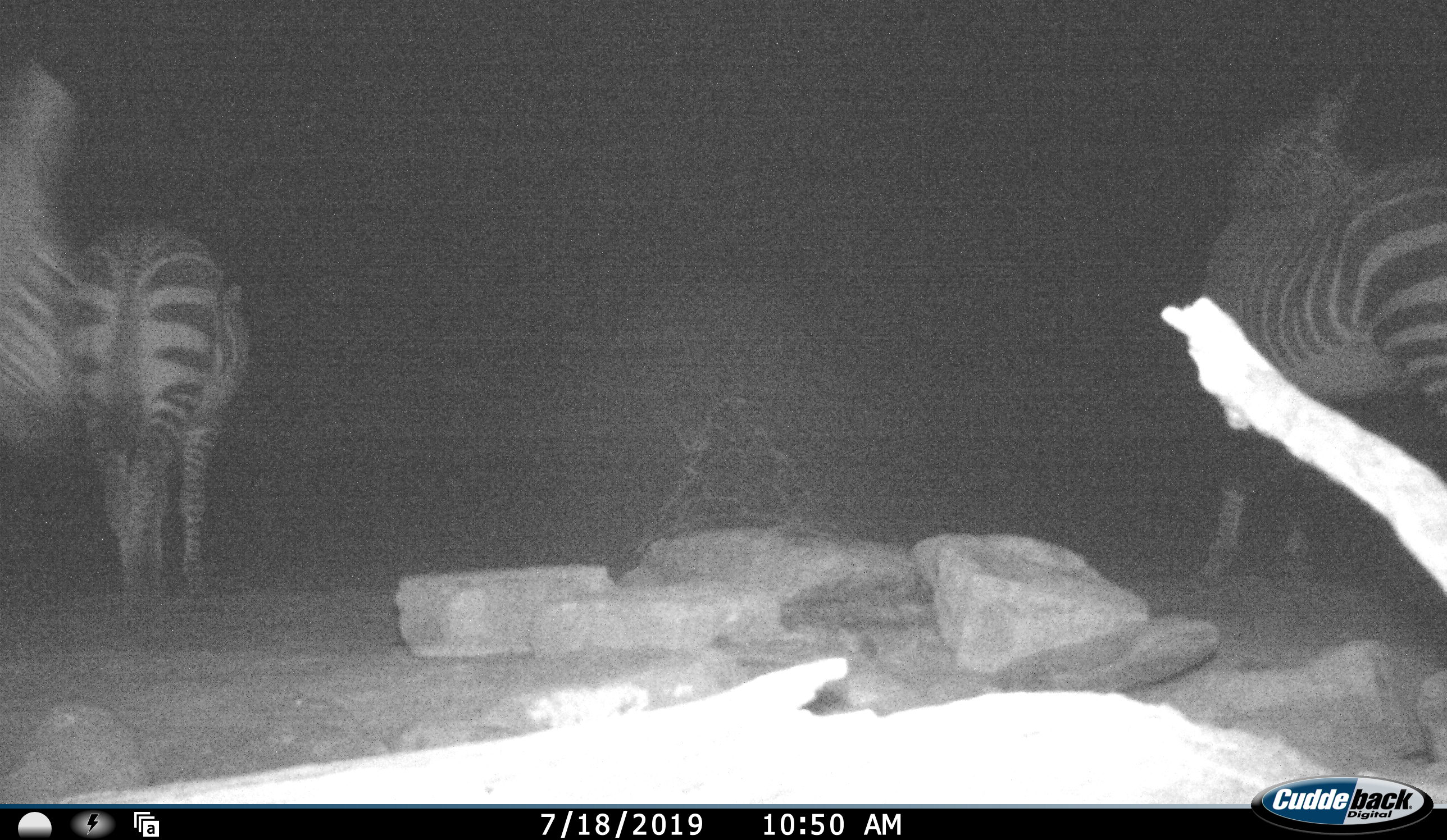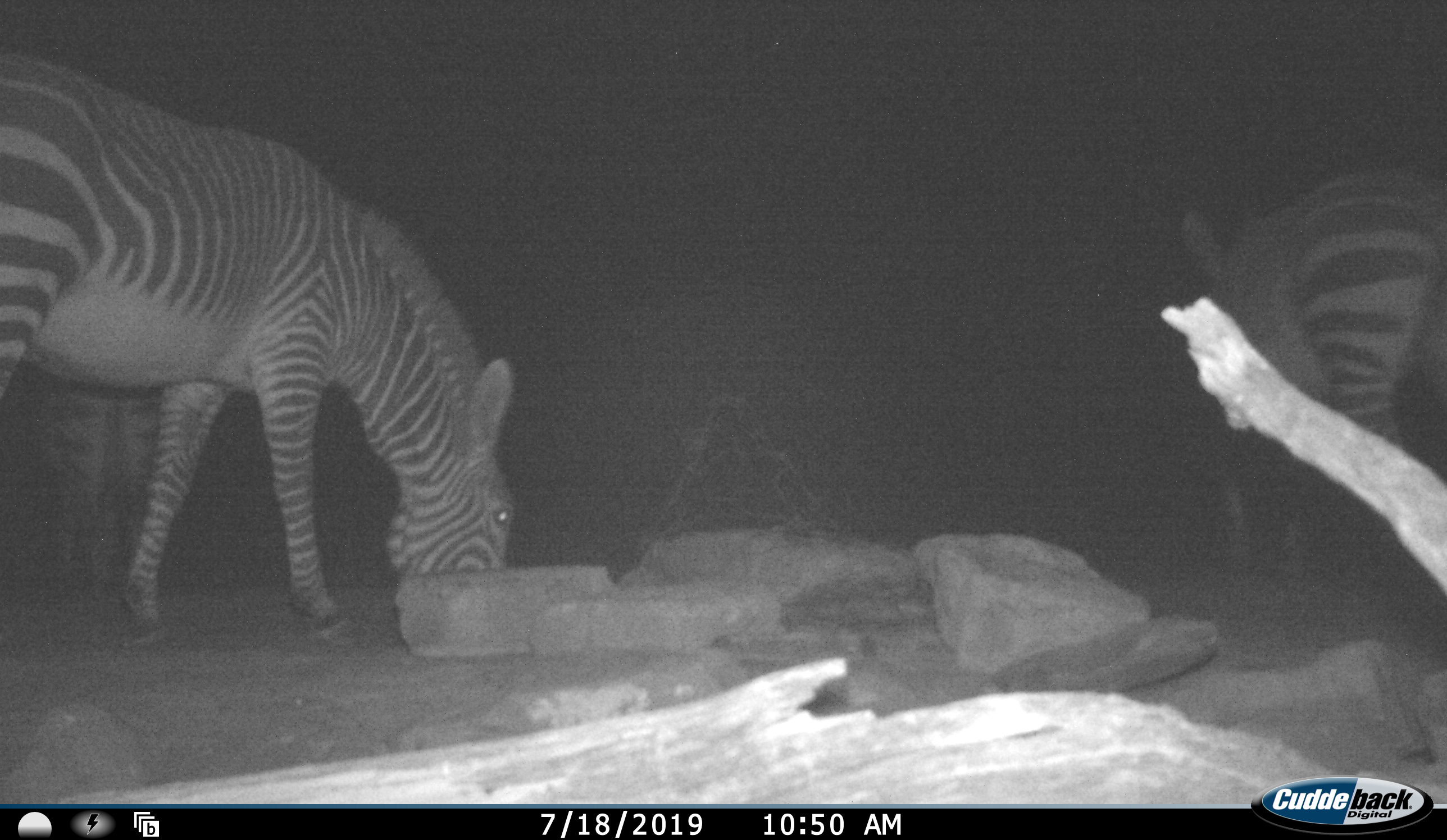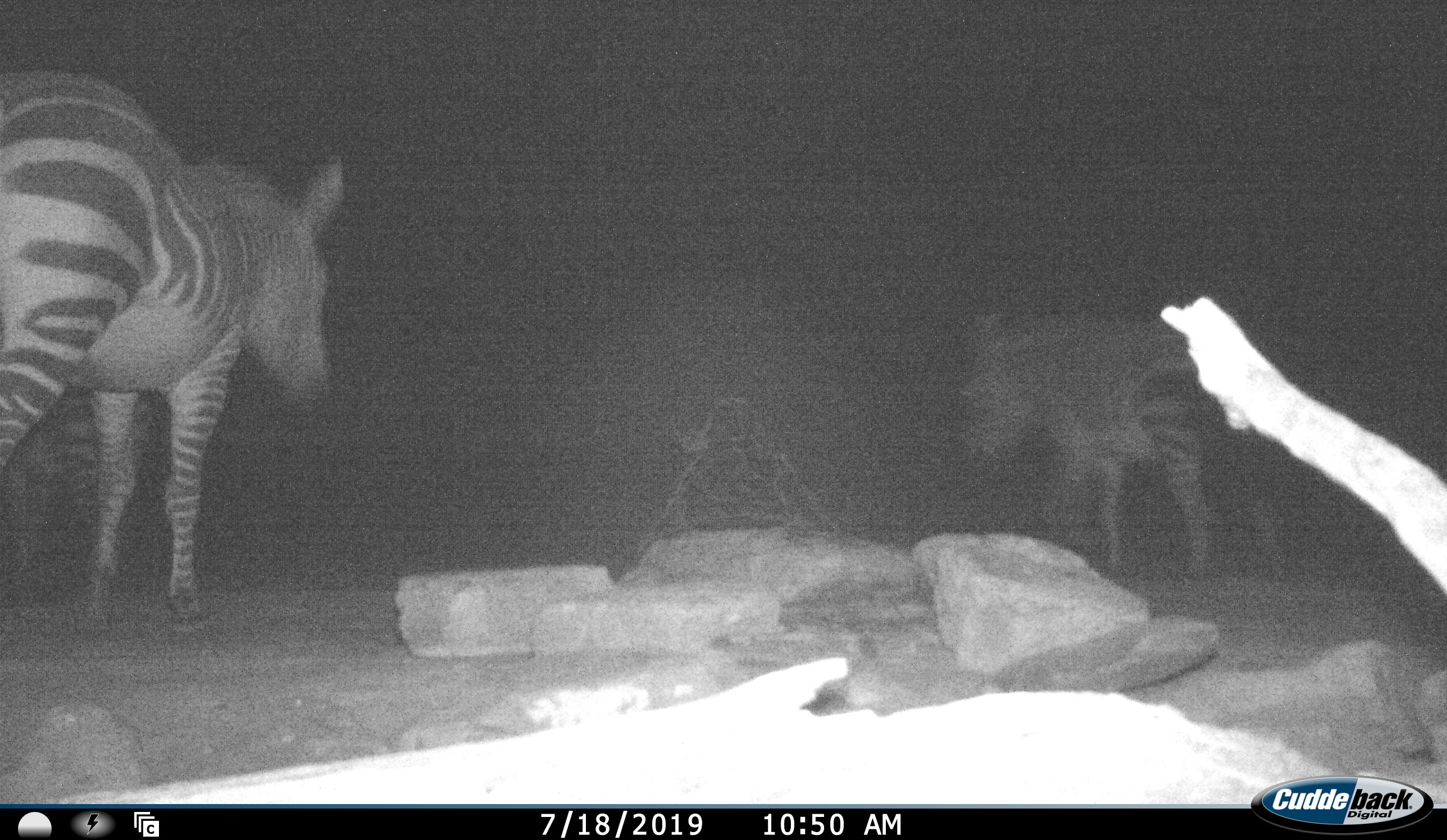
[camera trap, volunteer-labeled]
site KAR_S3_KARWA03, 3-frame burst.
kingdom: Animalia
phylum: Chordata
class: Mammalia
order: Perissodactyla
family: Equidae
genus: Equus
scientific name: Equus zebra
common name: mountain zebra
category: zebramountain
Zebramountain (mountain zebra) (Equus zebra), count 3. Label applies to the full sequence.